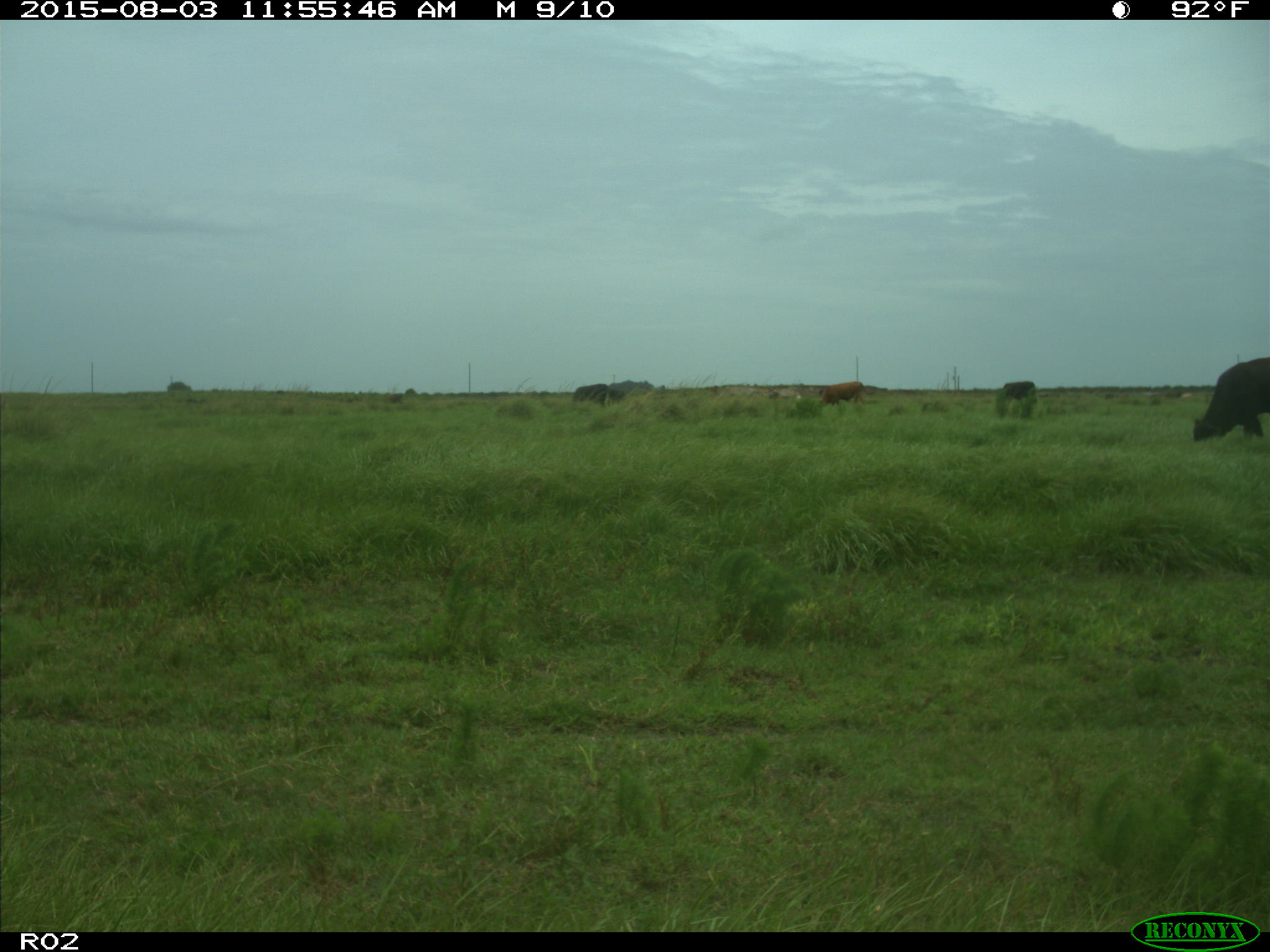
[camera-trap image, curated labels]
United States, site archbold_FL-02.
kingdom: Animalia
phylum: Chordata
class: Mammalia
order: Artiodactyla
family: Bovidae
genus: Bos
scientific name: Bos taurus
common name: domestic cow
Bos taurus (domestic cow).